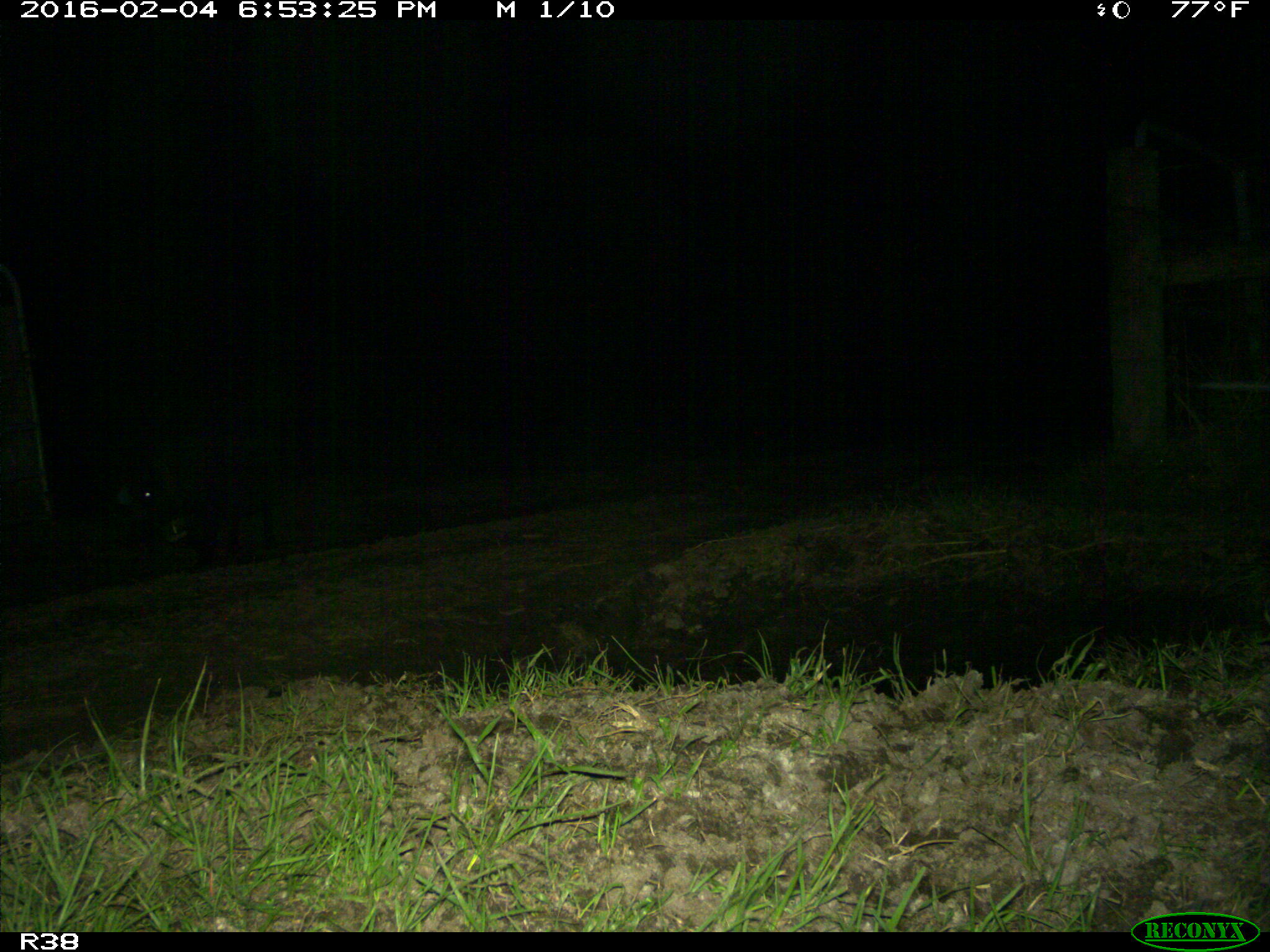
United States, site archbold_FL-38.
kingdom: Animalia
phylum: Chordata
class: Mammalia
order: Artiodactyla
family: Suidae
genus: Sus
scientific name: Sus scrofa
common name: wild boar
Sus scrofa (wild boar).